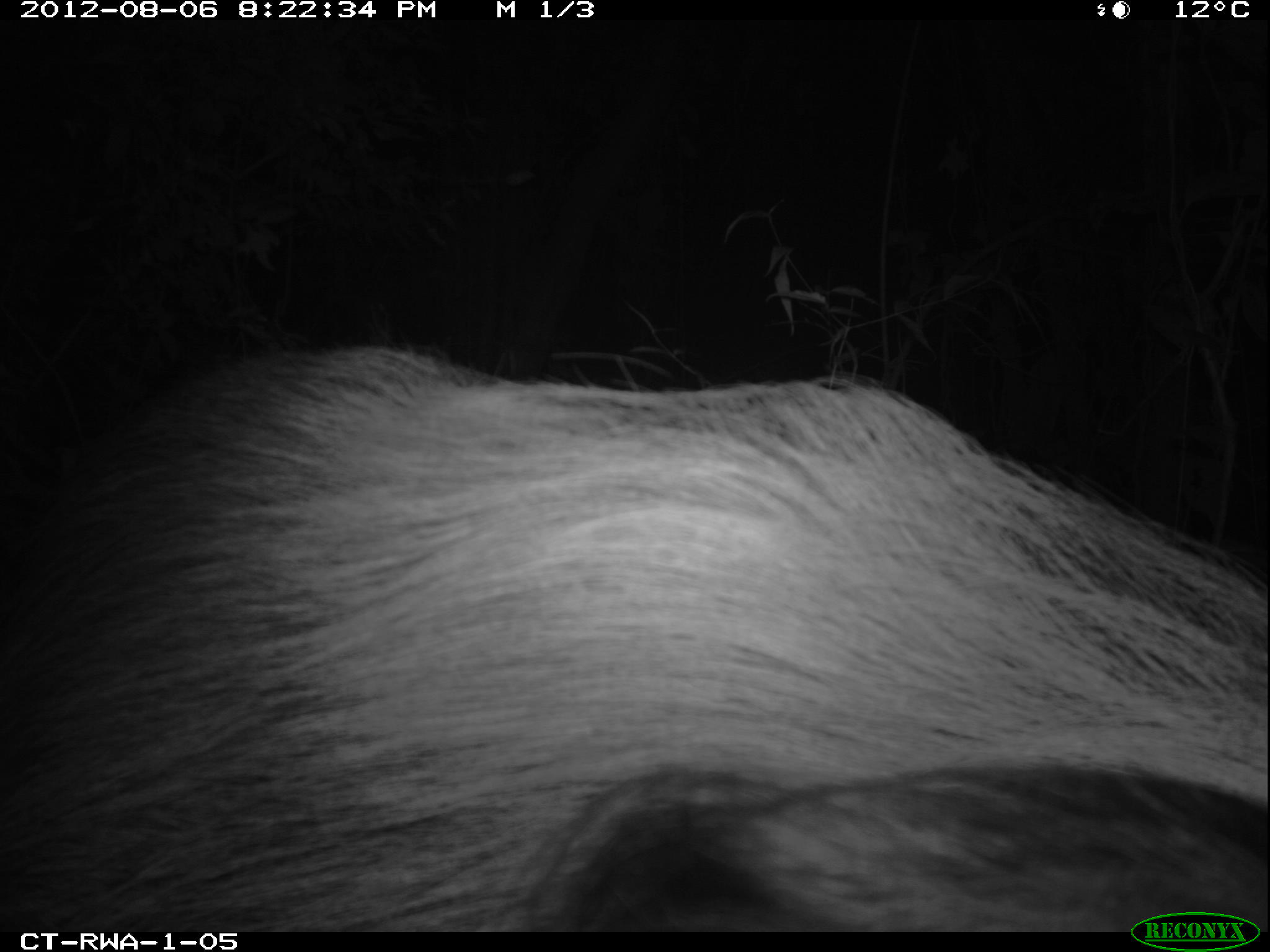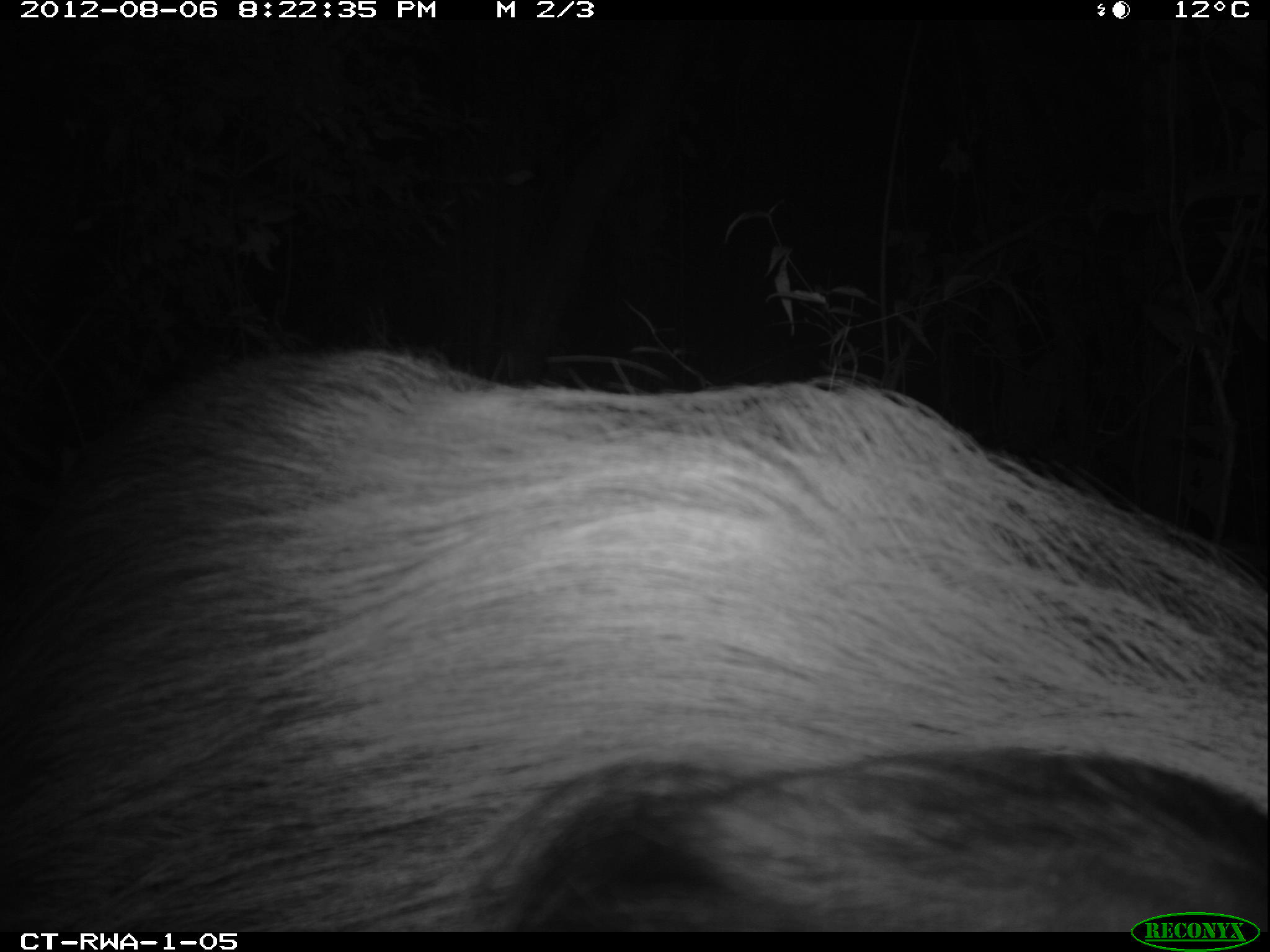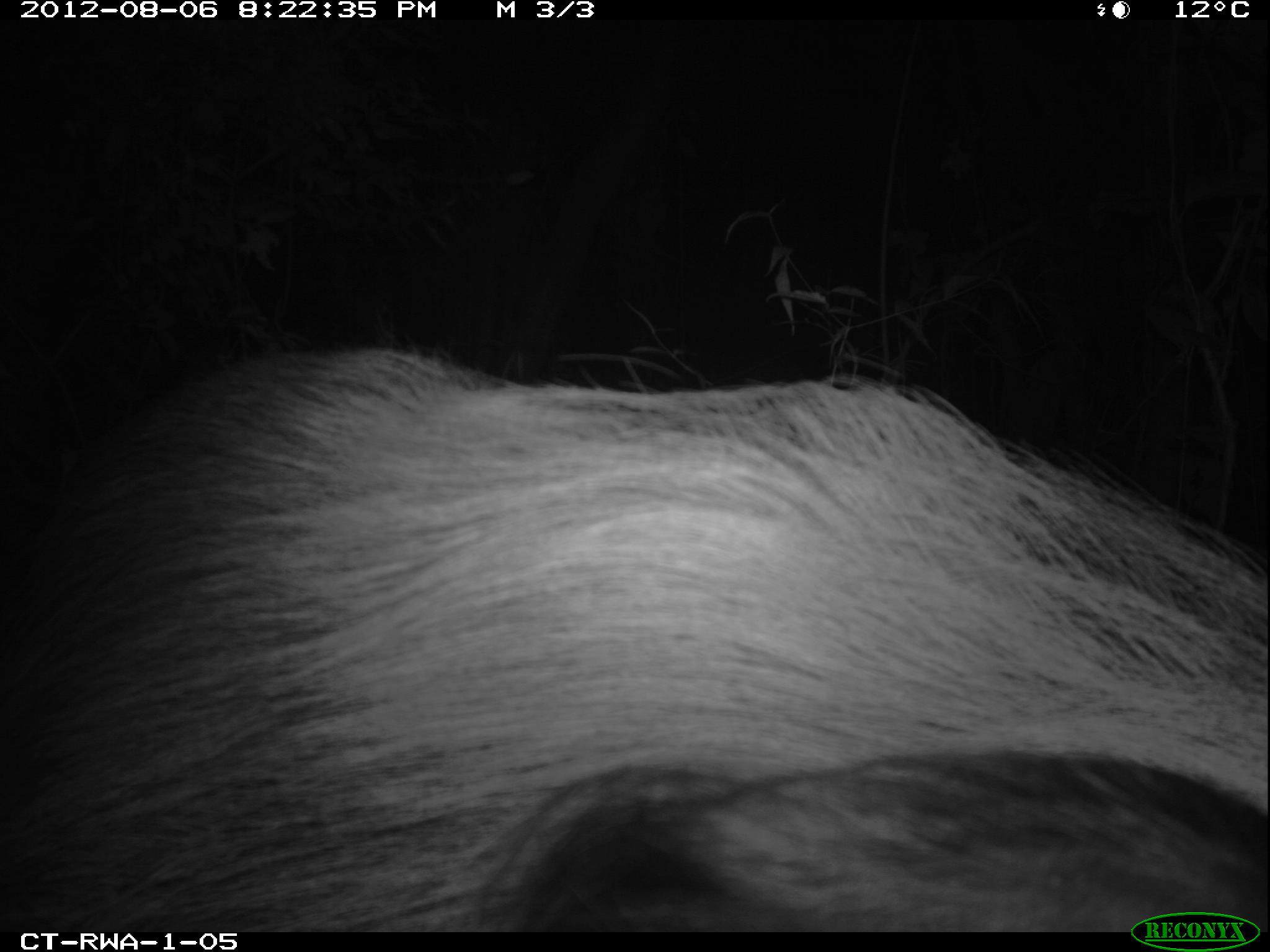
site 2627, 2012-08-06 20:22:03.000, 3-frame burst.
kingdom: Animalia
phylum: Chordata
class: Mammalia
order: Artiodactyla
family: Suidae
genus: Potamochoerus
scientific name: Potamochoerus larvatus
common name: bushpig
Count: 1.